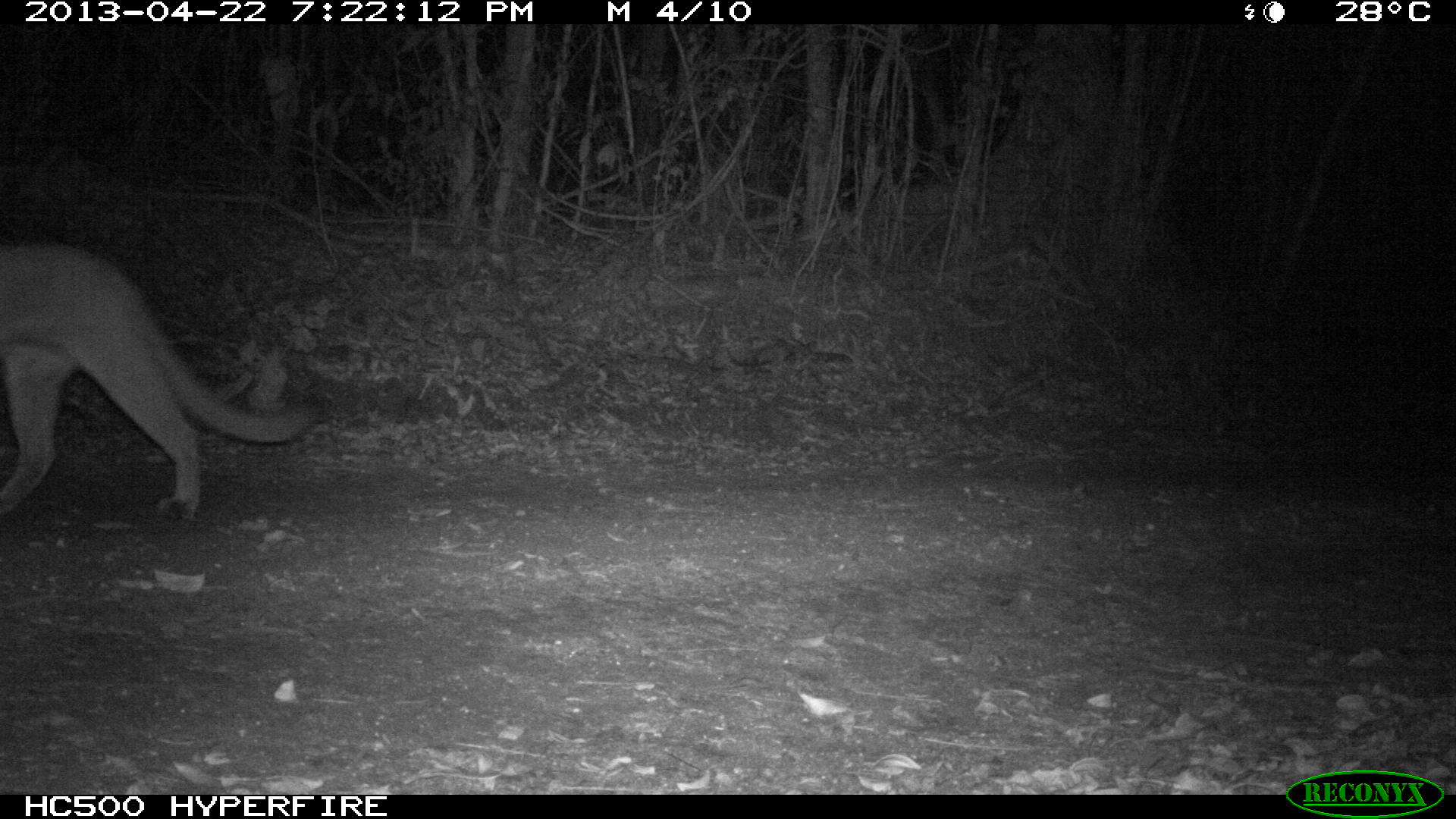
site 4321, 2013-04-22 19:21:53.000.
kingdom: Animalia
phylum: Chordata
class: Mammalia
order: Carnivora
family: Felidae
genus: Puma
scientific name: Puma concolor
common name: mountain lion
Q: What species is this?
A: Puma concolor (mountain lion).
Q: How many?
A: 1.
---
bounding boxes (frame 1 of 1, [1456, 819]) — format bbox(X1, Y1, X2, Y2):
puma concolor: bbox(0, 240, 318, 517)